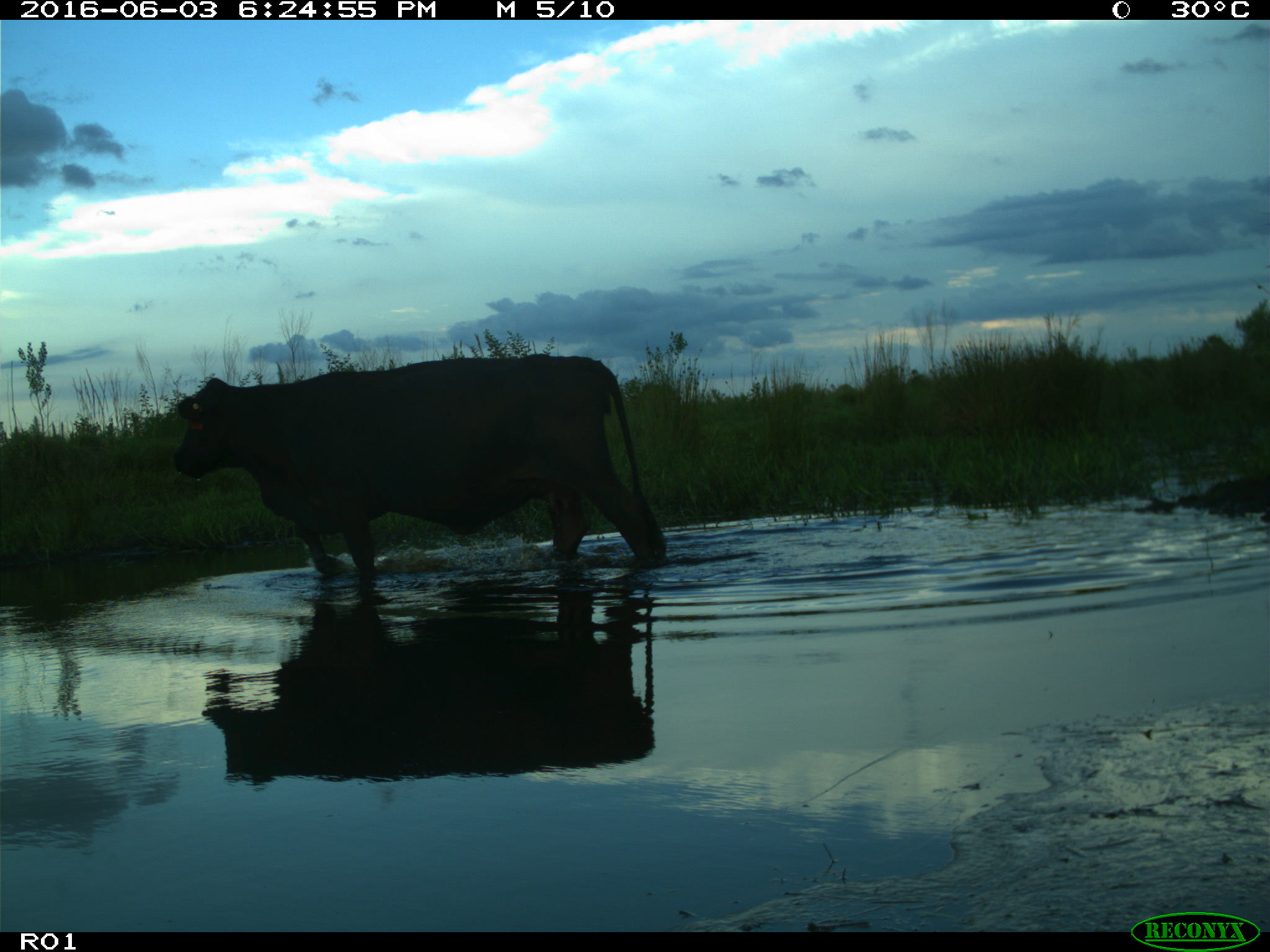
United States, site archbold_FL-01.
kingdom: Animalia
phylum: Chordata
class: Mammalia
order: Artiodactyla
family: Bovidae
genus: Bos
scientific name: Bos taurus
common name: domestic cow